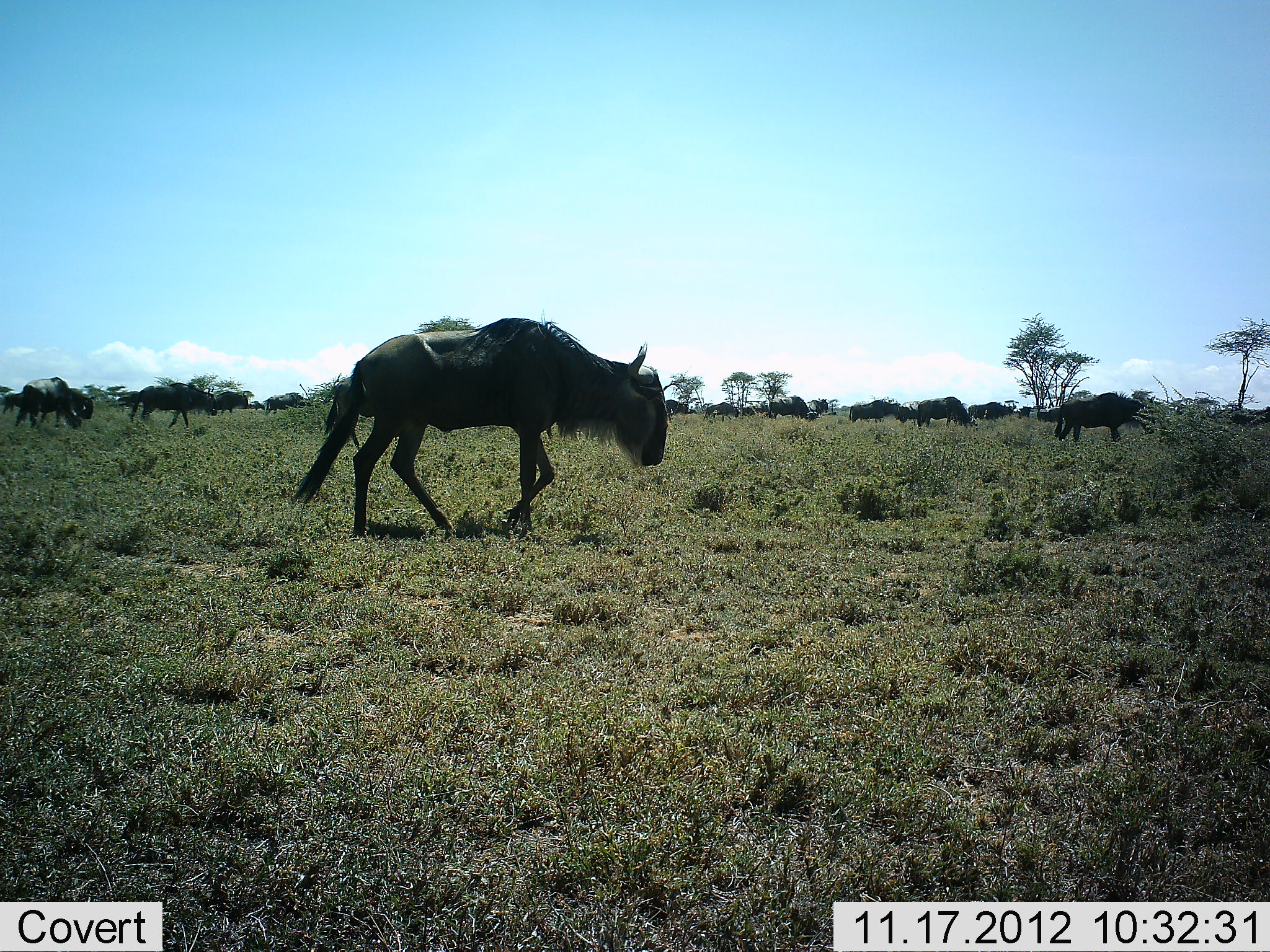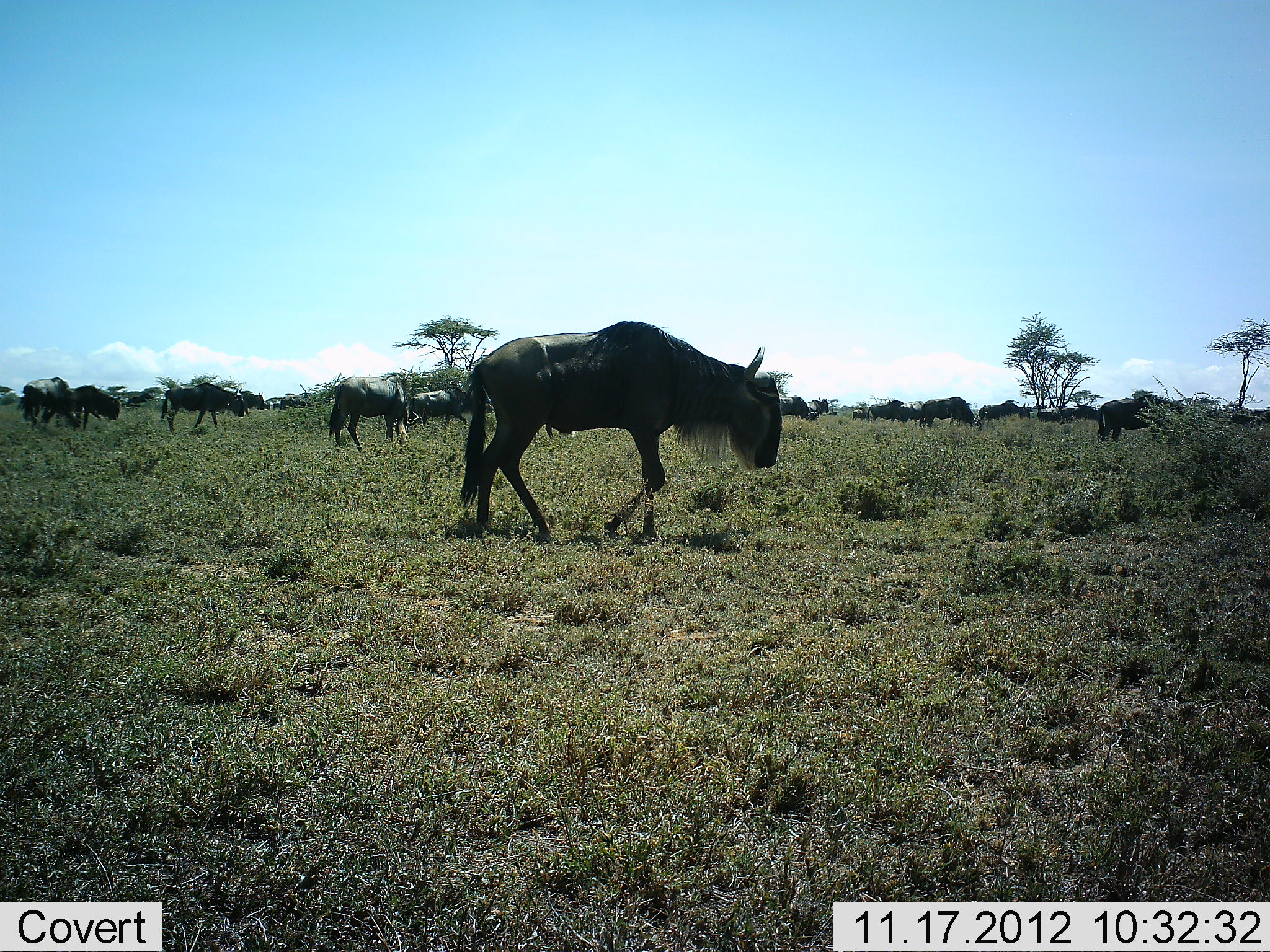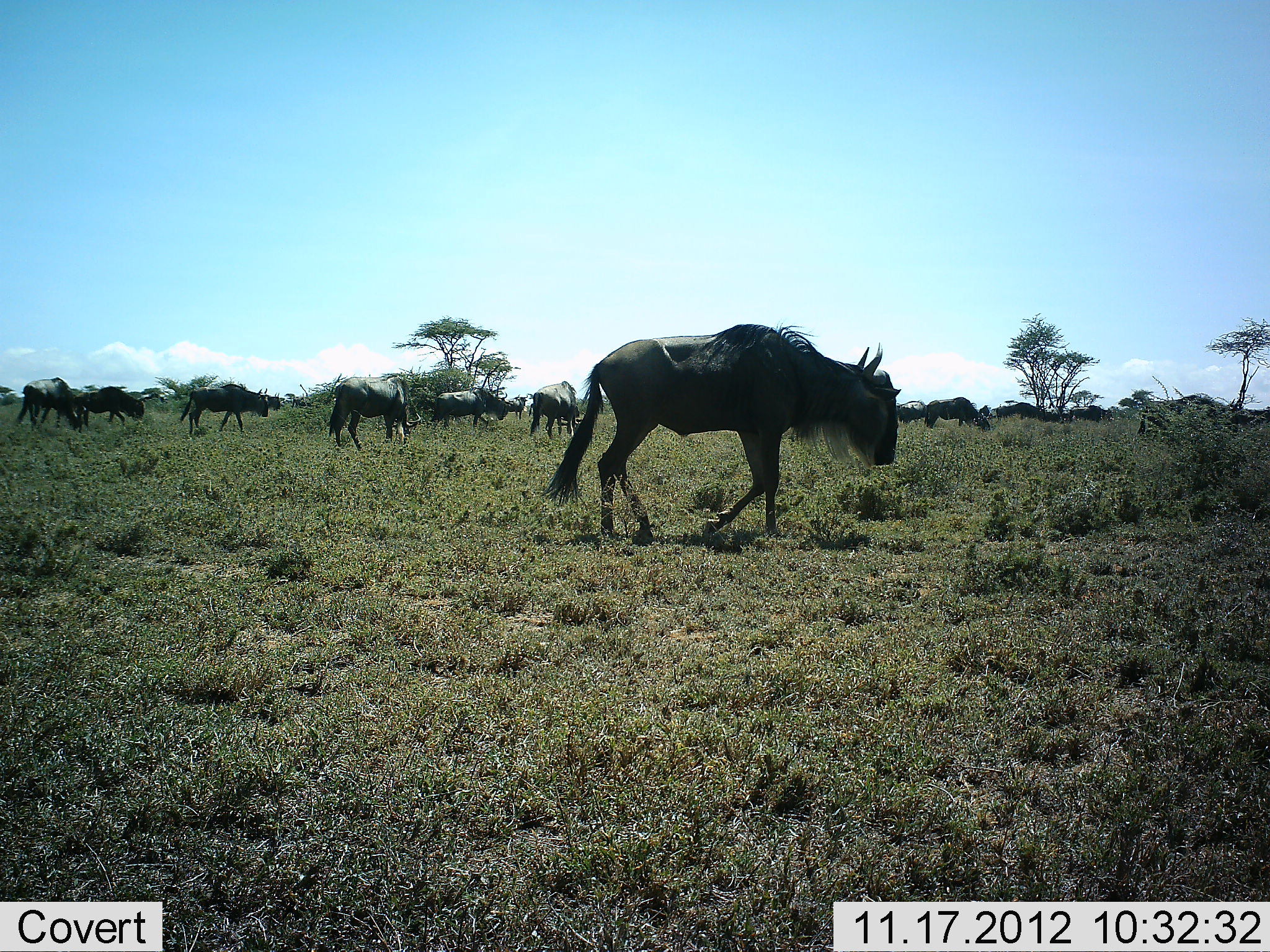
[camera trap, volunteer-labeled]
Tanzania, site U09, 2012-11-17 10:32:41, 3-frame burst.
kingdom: Animalia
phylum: Chordata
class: Mammalia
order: Artiodactyla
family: Bovidae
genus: Connochaetes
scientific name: Connochaetes taurinus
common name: blue wildebeest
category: wildebeest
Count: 11-50.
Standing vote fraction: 20%.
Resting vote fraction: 10%.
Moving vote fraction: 100%.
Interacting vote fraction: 0%.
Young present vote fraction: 0%.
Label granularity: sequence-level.